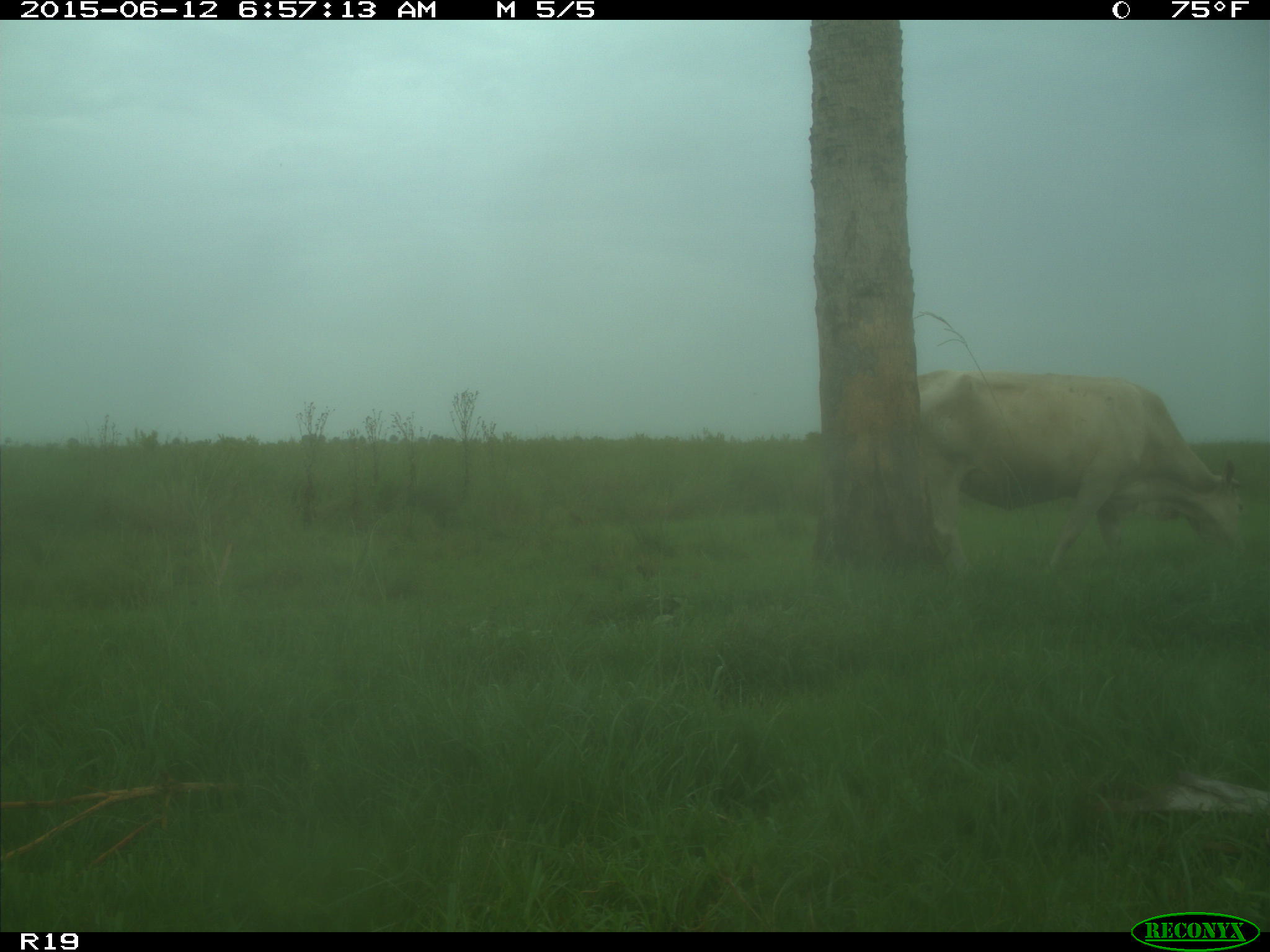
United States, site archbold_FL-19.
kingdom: Animalia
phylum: Chordata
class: Mammalia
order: Artiodactyla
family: Bovidae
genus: Bos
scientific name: Bos taurus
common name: domestic cow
Bos taurus (domestic cow).